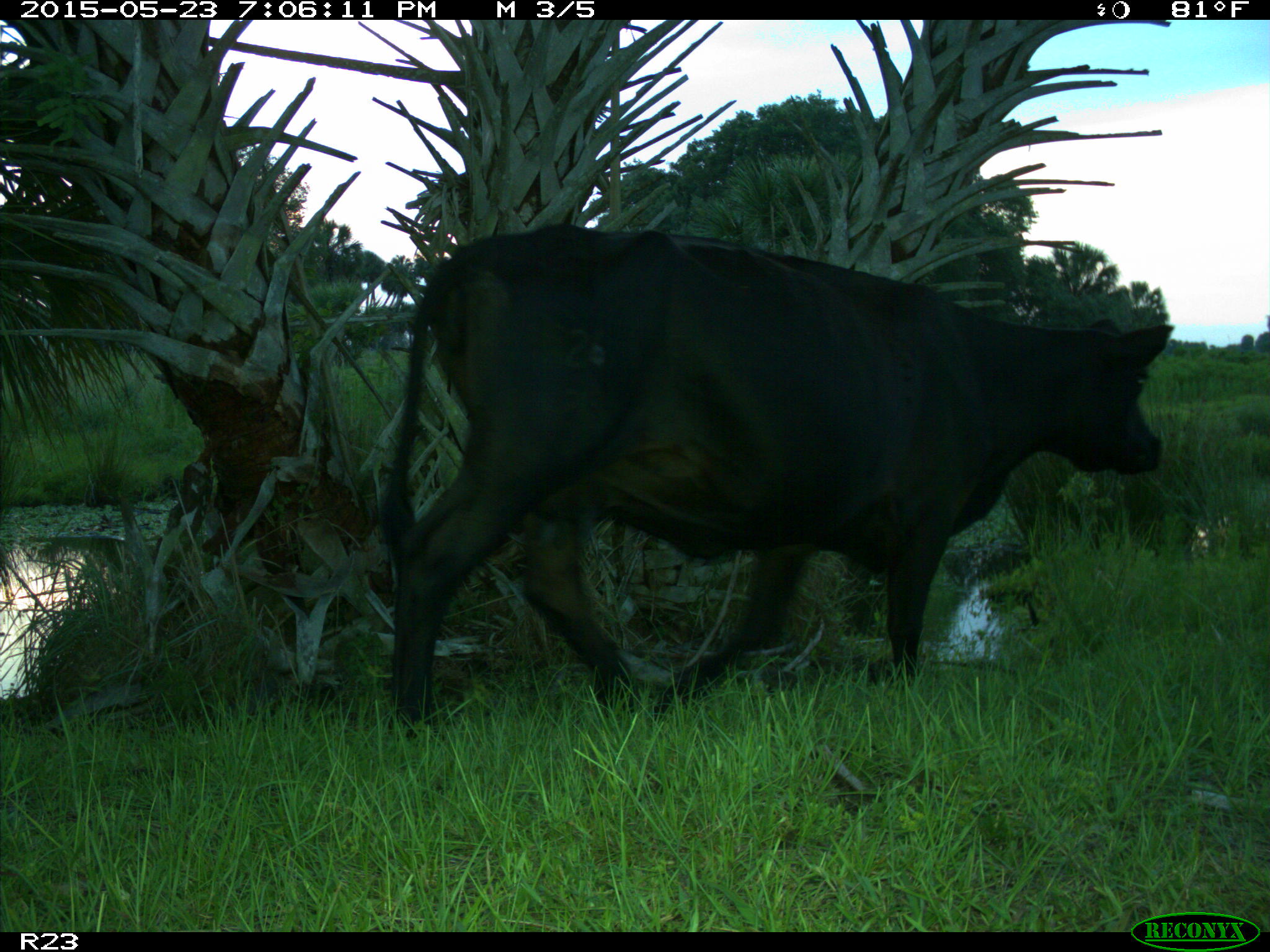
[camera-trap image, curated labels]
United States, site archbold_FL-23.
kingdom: Animalia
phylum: Chordata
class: Mammalia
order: Artiodactyla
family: Bovidae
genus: Bos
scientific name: Bos taurus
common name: domestic cow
Bos taurus (domestic cow).